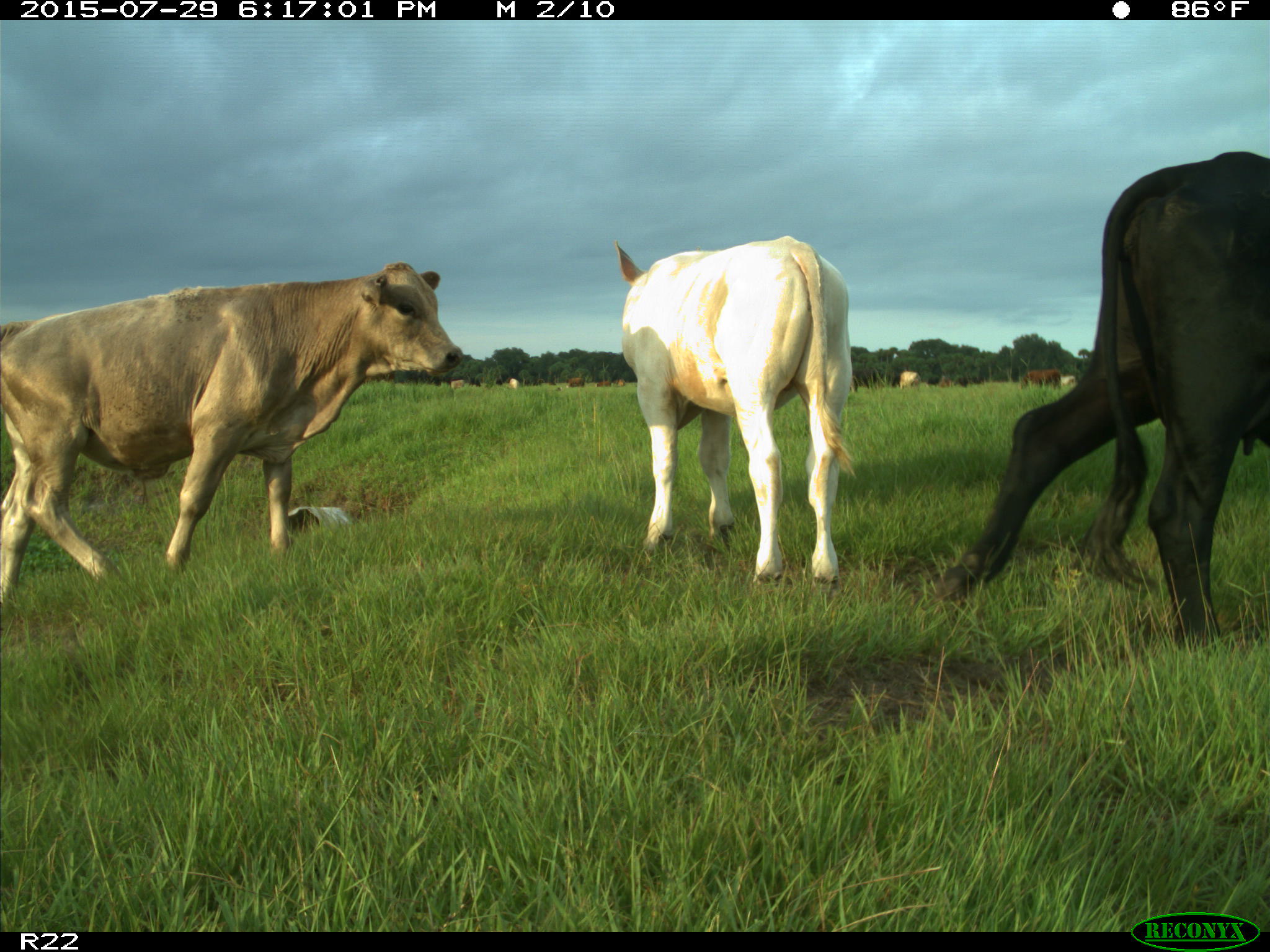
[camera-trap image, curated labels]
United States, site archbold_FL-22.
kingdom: Animalia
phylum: Chordata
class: Mammalia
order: Artiodactyla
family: Bovidae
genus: Bos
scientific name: Bos taurus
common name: domestic cow